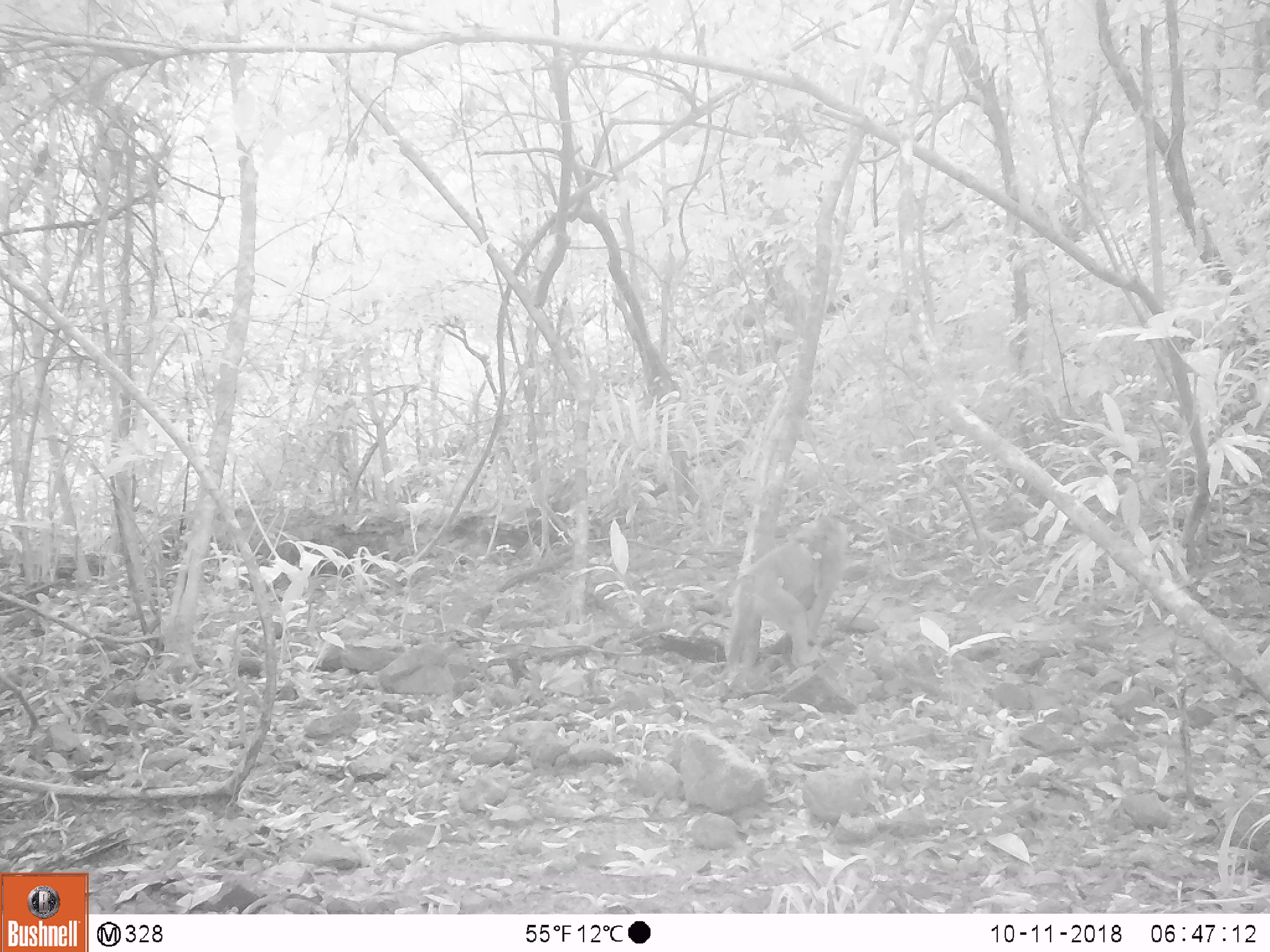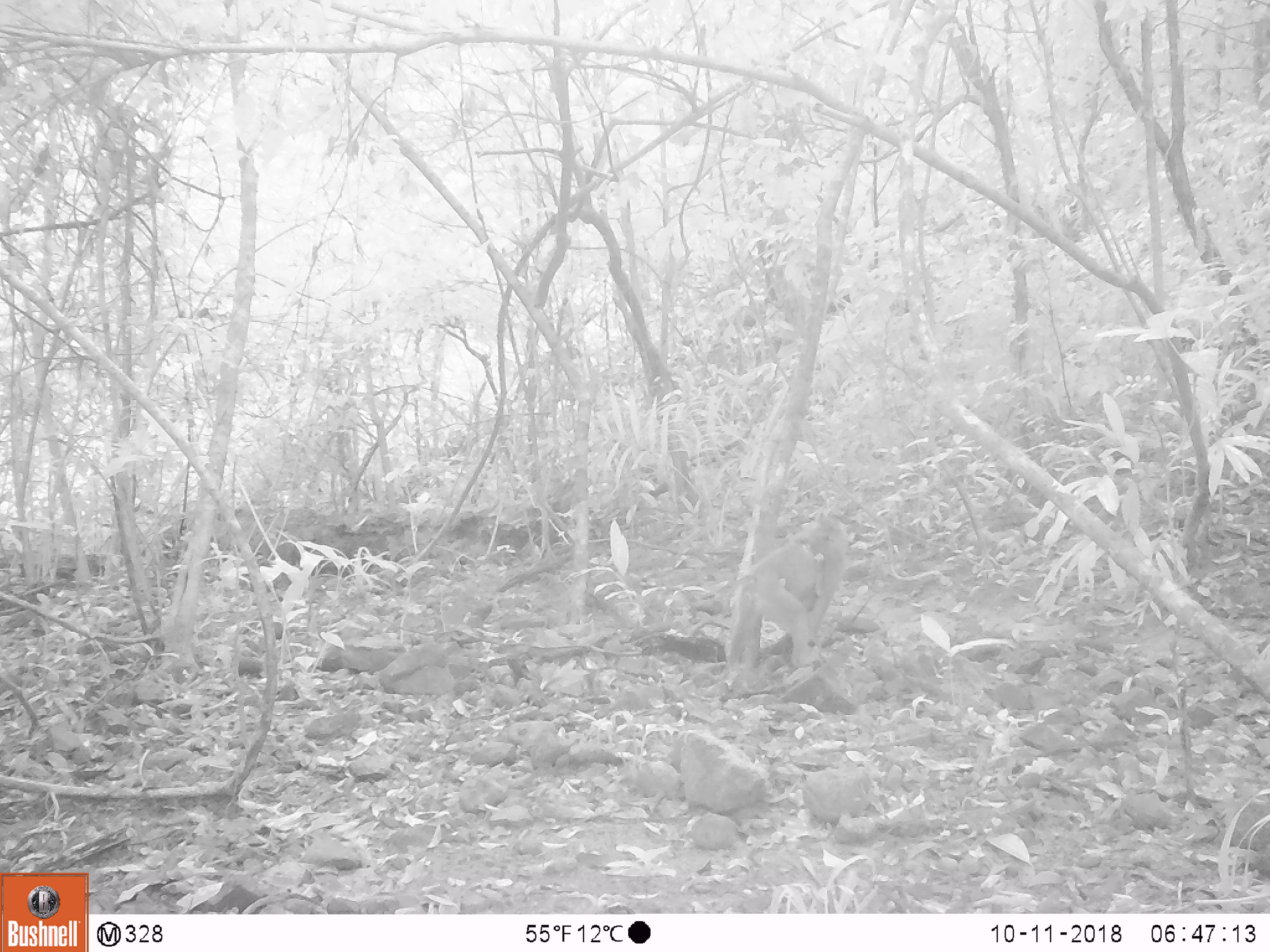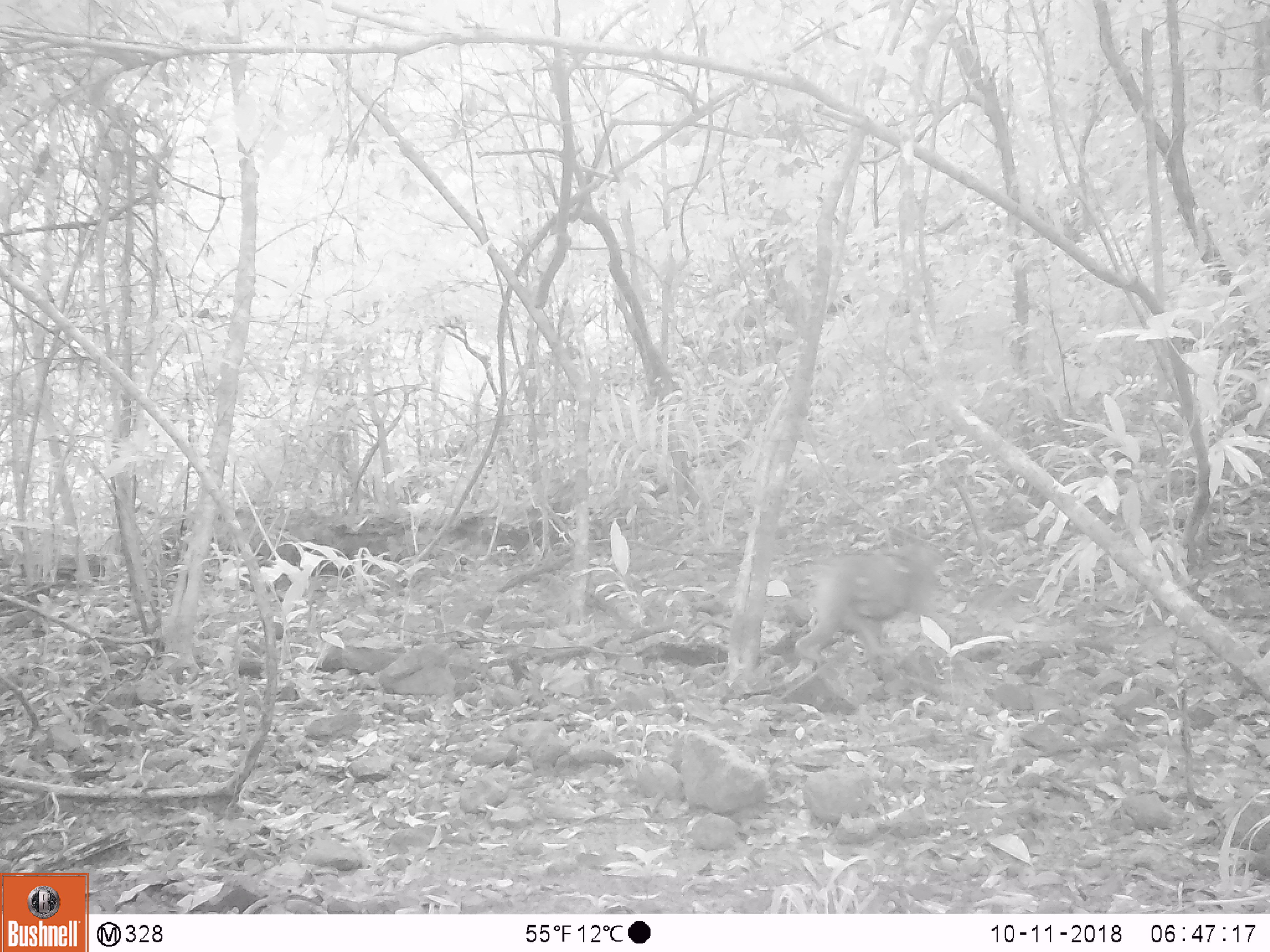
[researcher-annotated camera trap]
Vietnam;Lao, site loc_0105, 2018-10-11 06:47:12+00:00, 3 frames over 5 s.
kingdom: Animalia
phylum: Chordata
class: Mammalia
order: Primates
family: Cercopithecidae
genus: Macaca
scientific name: Macaca nemestrina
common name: pig-tailed macaque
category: pig tailed macaque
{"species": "pig tailed macaque (pig-tailed macaque) (Macaca nemestrina)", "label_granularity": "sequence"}